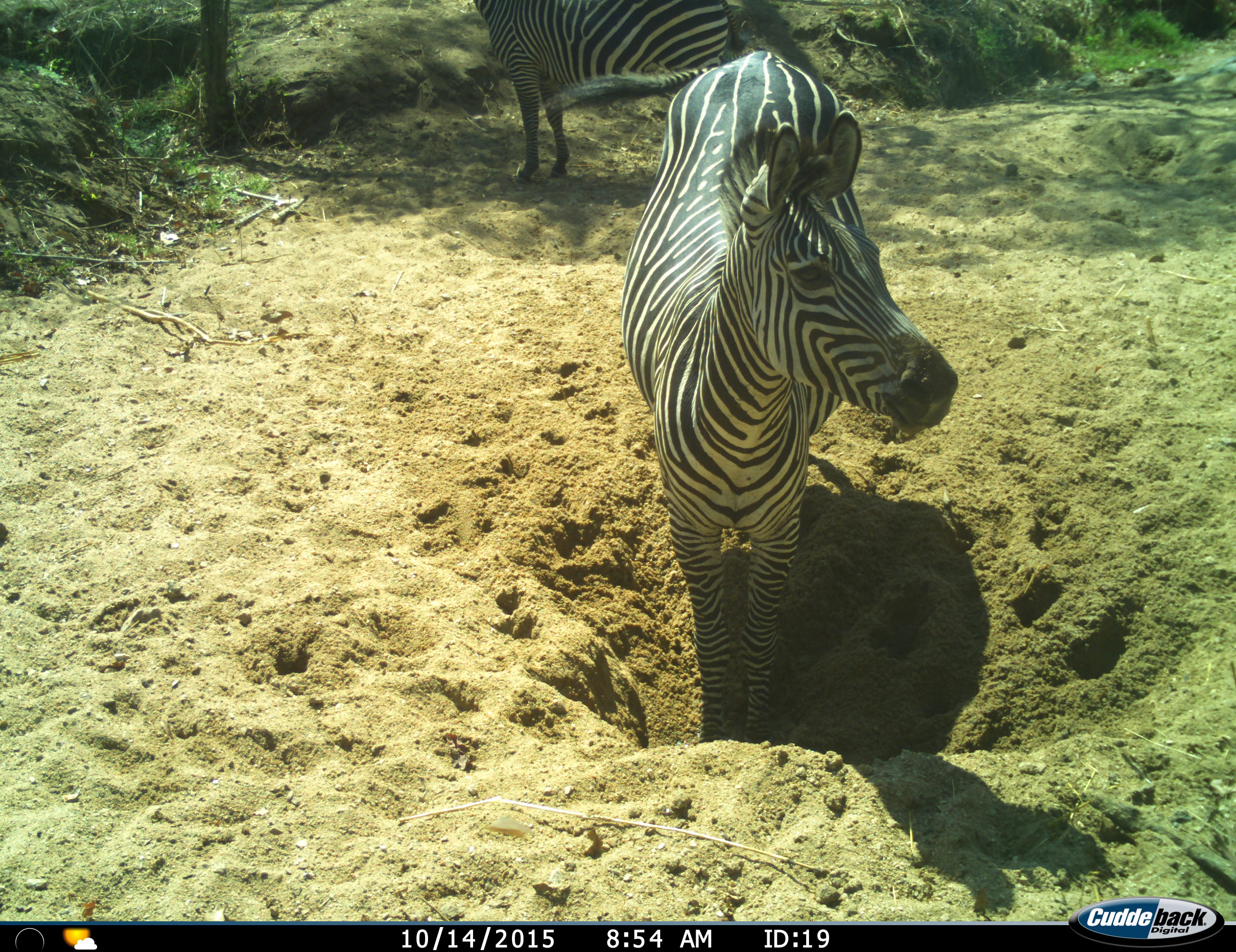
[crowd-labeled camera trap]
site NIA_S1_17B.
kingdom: Animalia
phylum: Chordata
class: Mammalia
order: Perissodactyla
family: Equidae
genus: Equus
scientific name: Equus quagga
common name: plains zebra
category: zebraplains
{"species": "zebraplains (plains zebra) (Equus quagga)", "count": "2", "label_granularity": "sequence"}